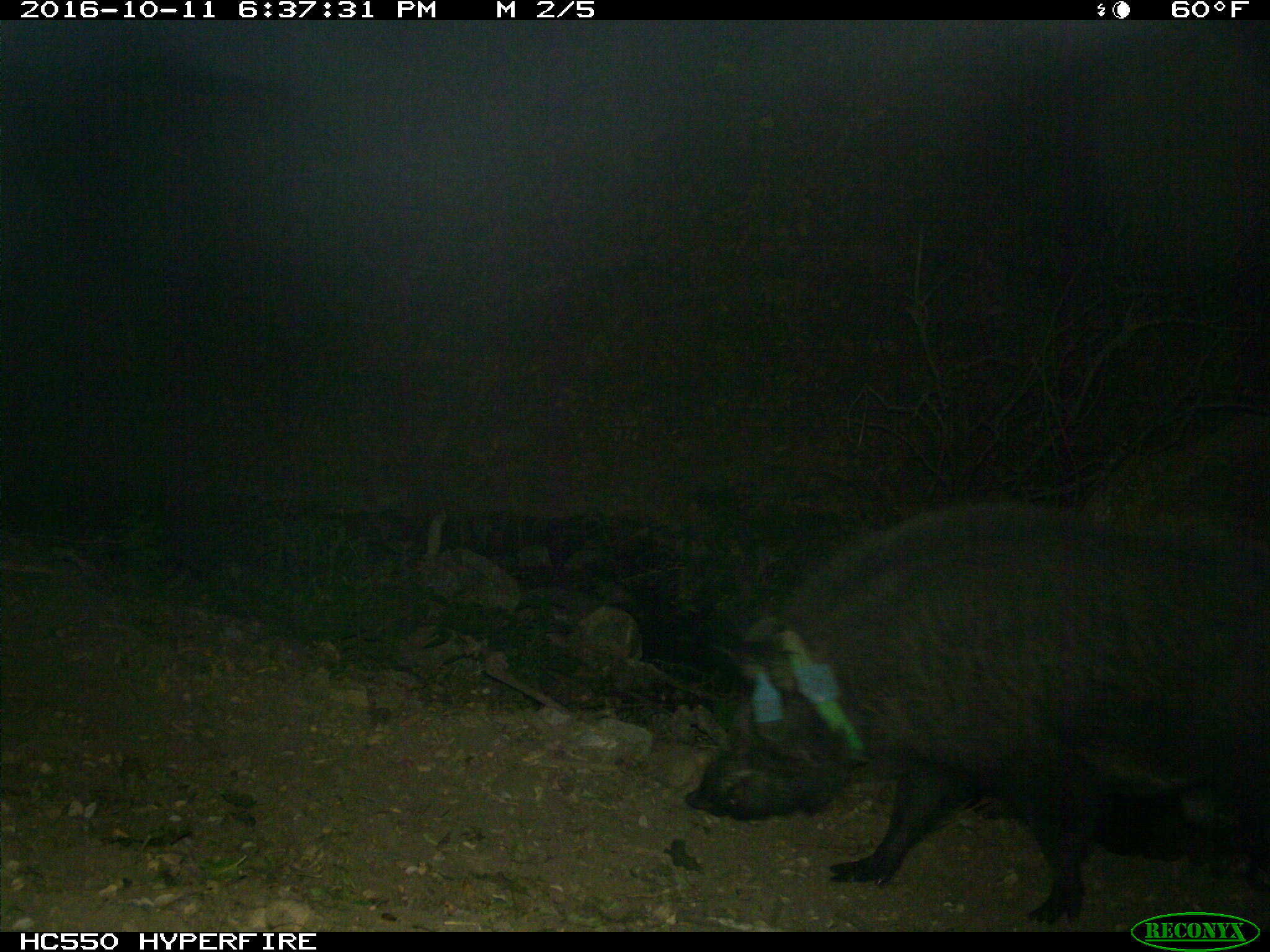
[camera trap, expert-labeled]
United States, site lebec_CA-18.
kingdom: Animalia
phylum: Chordata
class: Mammalia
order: Artiodactyla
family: Suidae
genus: Sus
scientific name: Sus scrofa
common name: wild boar